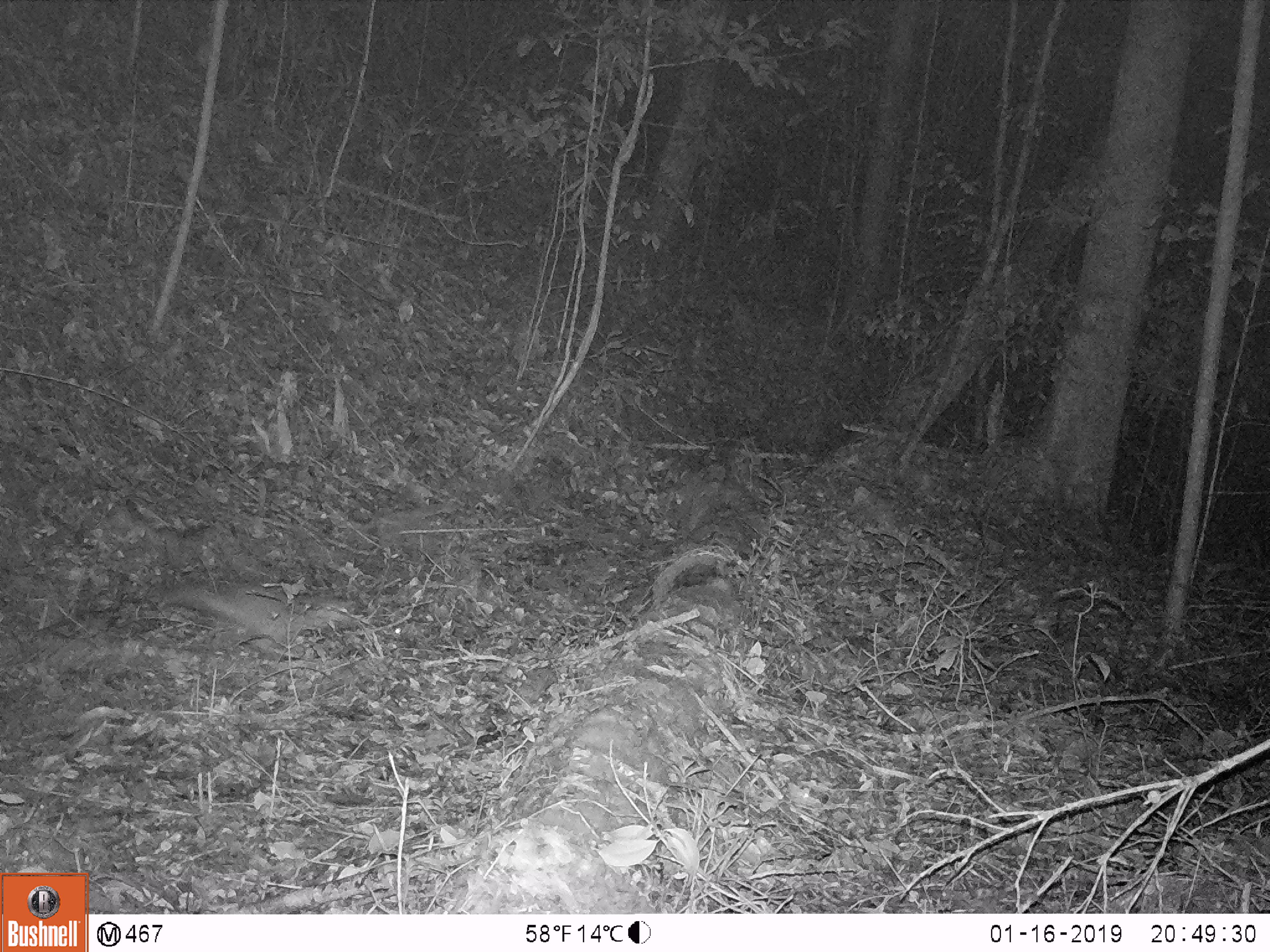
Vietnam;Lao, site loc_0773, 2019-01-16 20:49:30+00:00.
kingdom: Animalia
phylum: Chordata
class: Mammalia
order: Carnivora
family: Mustelidae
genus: Melogale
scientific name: Melogale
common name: ferret badger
Ferret badger (Melogale). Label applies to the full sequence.